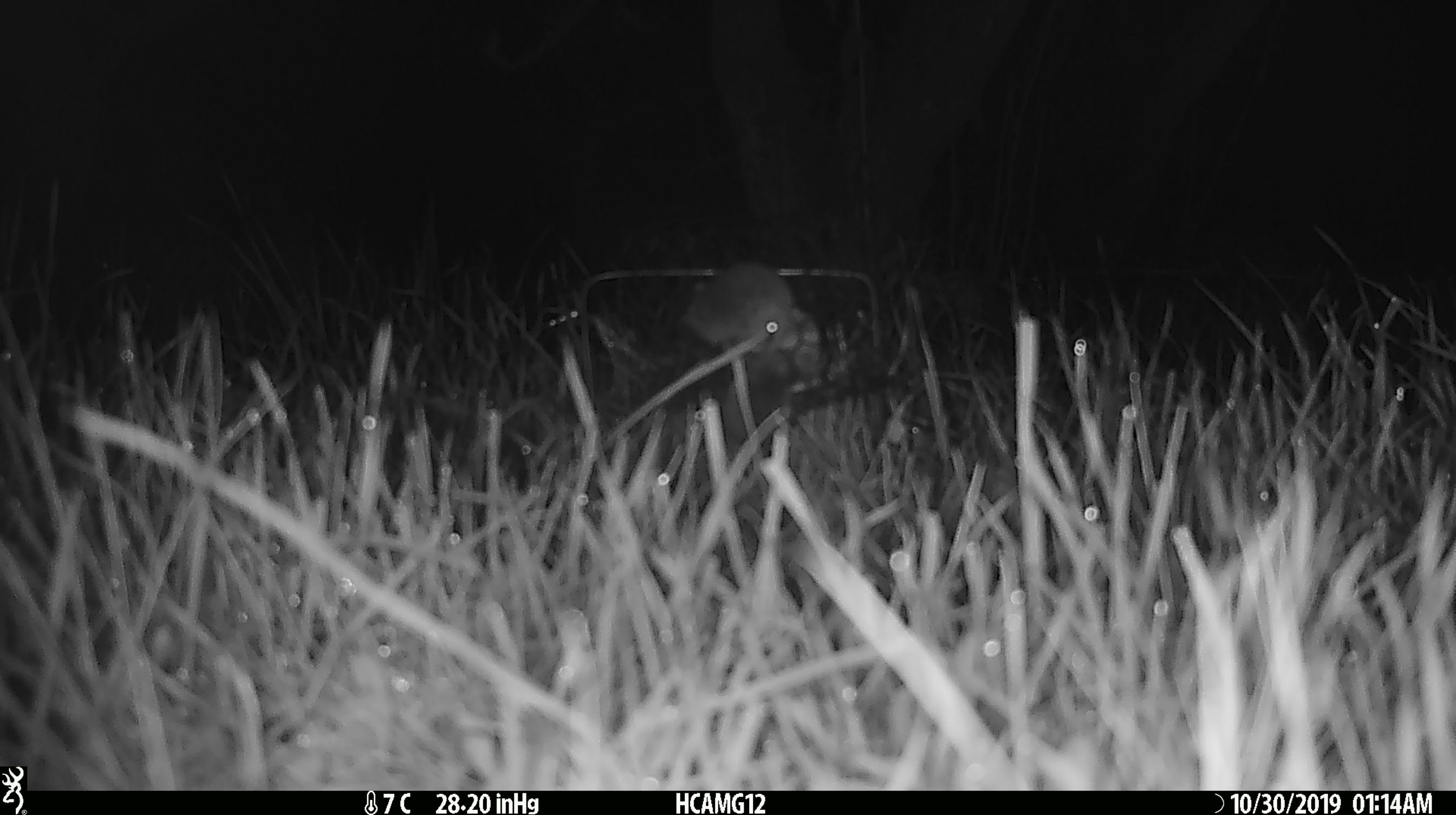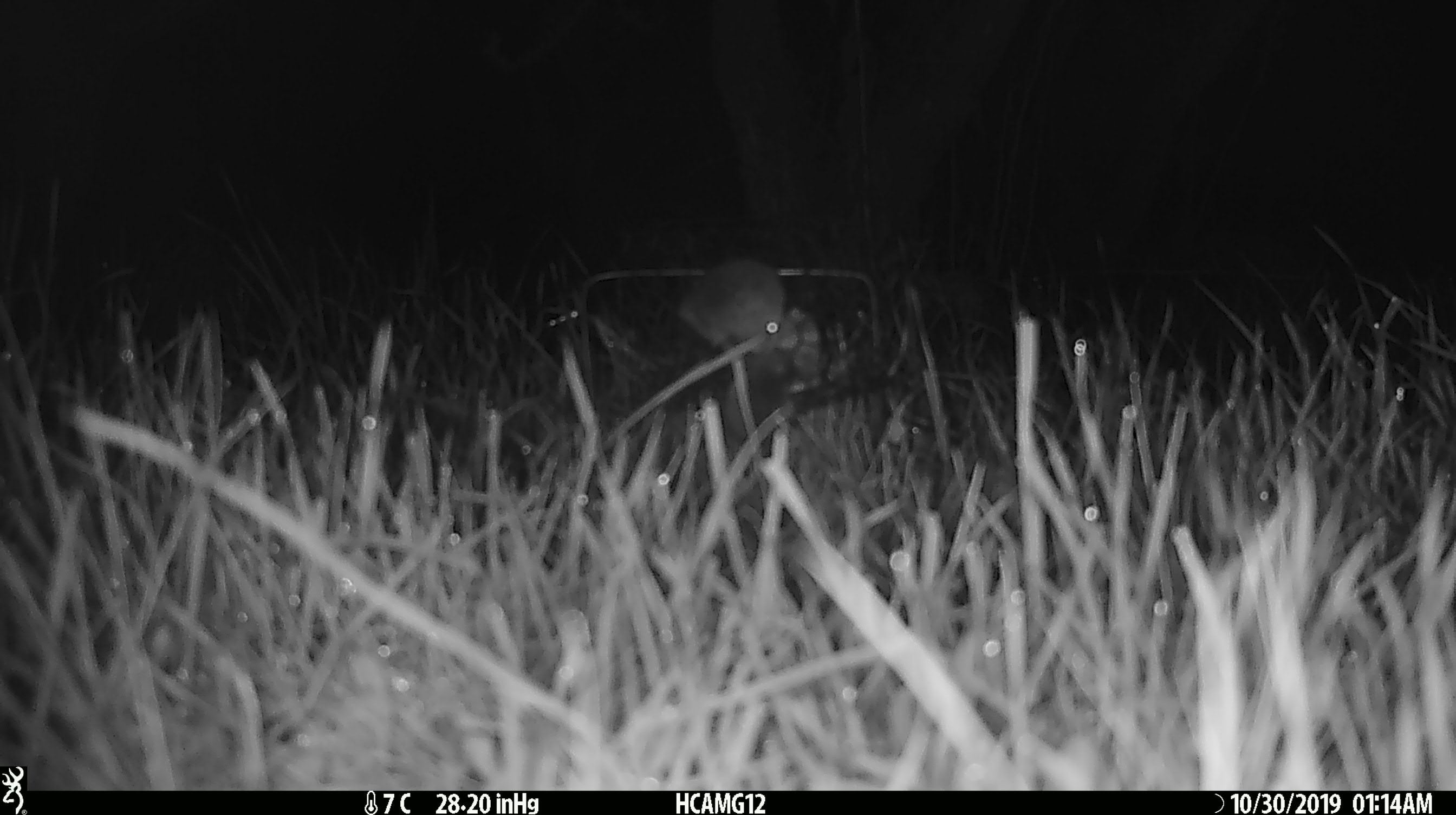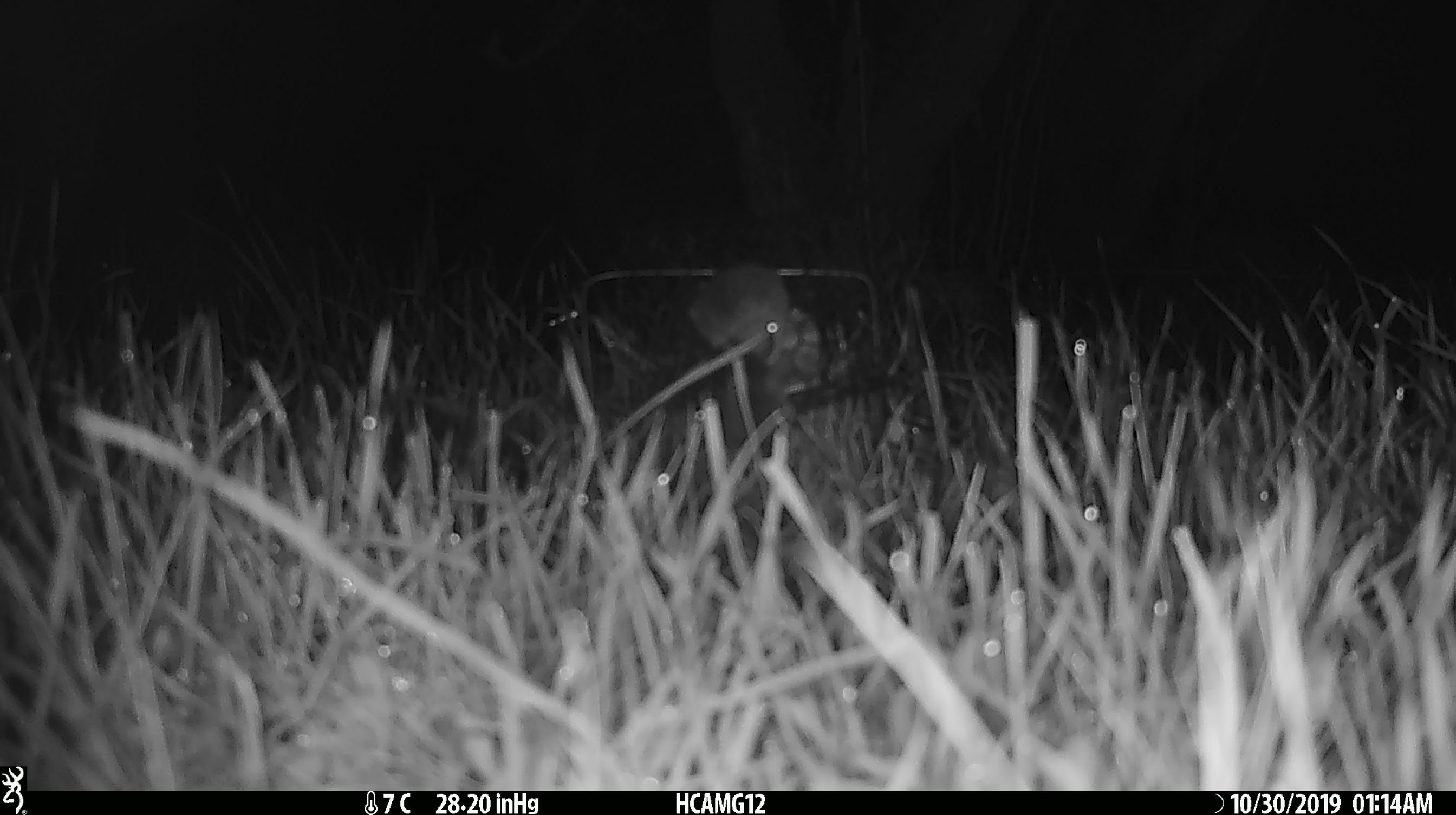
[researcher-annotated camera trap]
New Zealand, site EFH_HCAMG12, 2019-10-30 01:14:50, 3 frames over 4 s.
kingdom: Animalia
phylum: Chordata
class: Mammalia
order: Rodentia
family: Muridae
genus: Mus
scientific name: Mus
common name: mouse